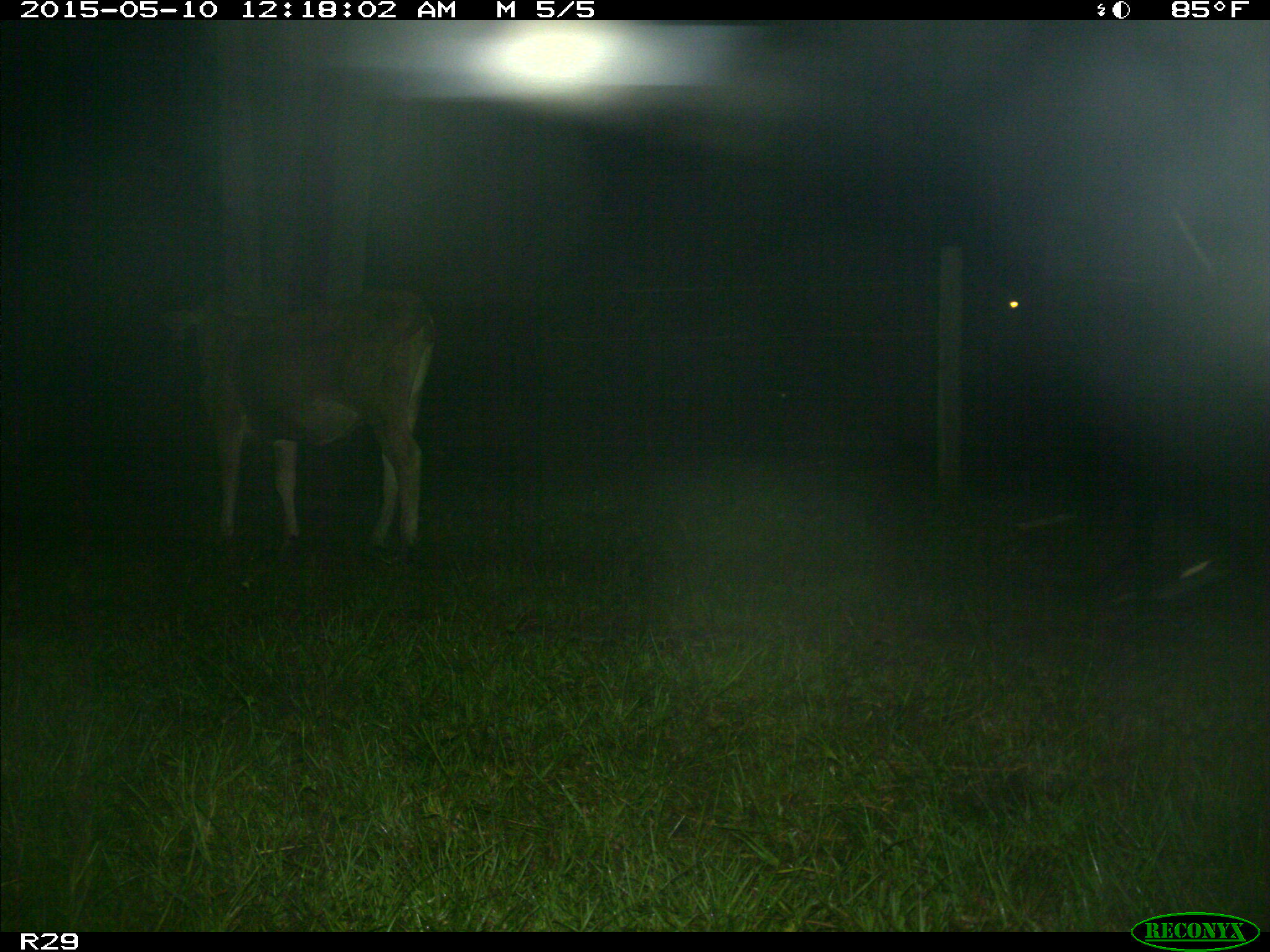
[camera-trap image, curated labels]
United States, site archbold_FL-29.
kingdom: Animalia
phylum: Chordata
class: Mammalia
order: Artiodactyla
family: Bovidae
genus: Bos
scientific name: Bos taurus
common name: domestic cow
Bos taurus (domestic cow).